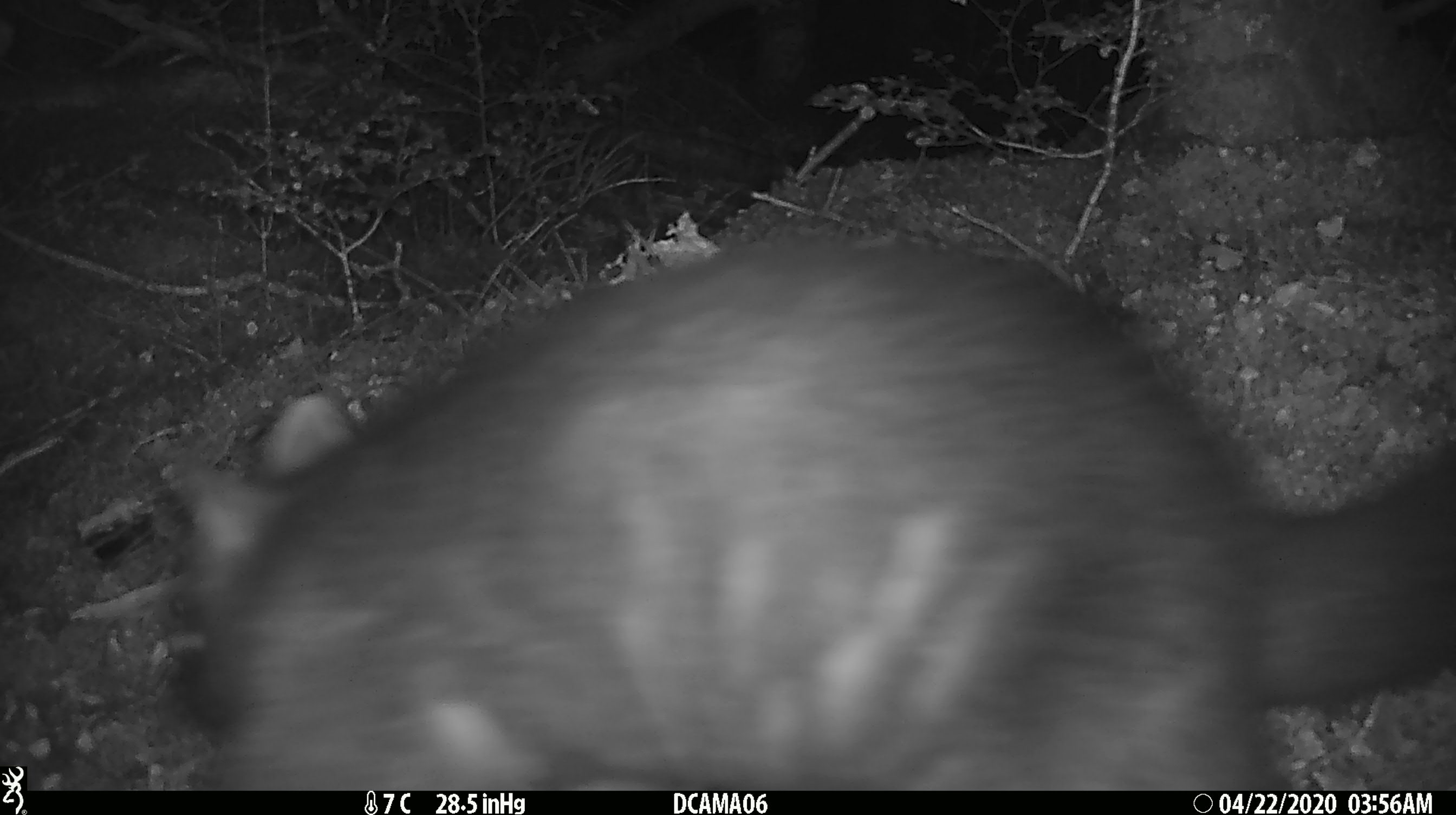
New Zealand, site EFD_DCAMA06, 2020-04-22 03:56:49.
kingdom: Animalia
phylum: Chordata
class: Mammalia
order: Diprotodontia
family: Phalangeridae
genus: Trichosurus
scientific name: Trichosurus vulpecula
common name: common brushtail possum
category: possum